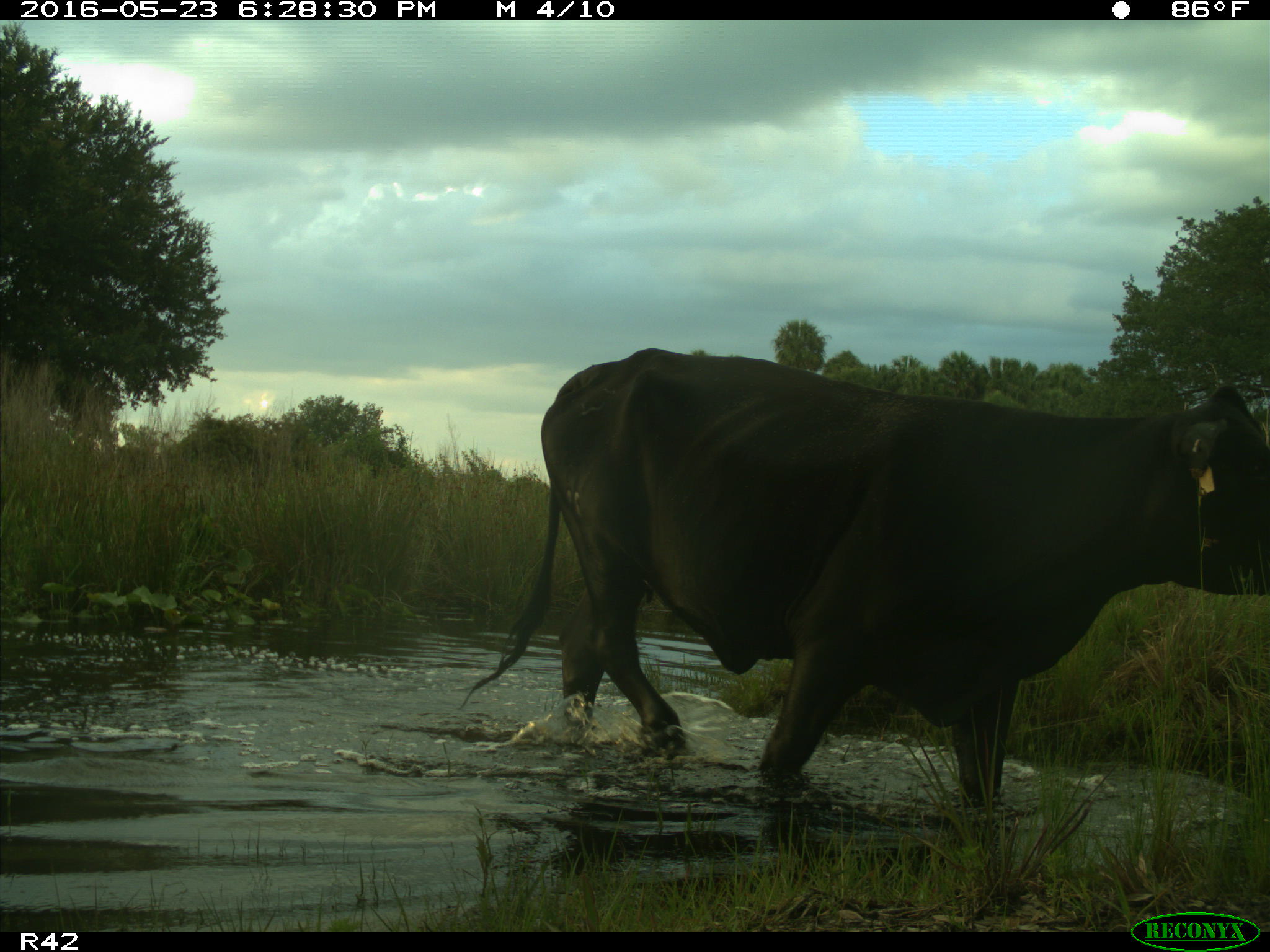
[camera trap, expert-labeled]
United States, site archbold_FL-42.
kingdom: Animalia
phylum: Chordata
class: Mammalia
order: Artiodactyla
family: Bovidae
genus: Bos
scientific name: Bos taurus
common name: domestic cow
Bos taurus (domestic cow).